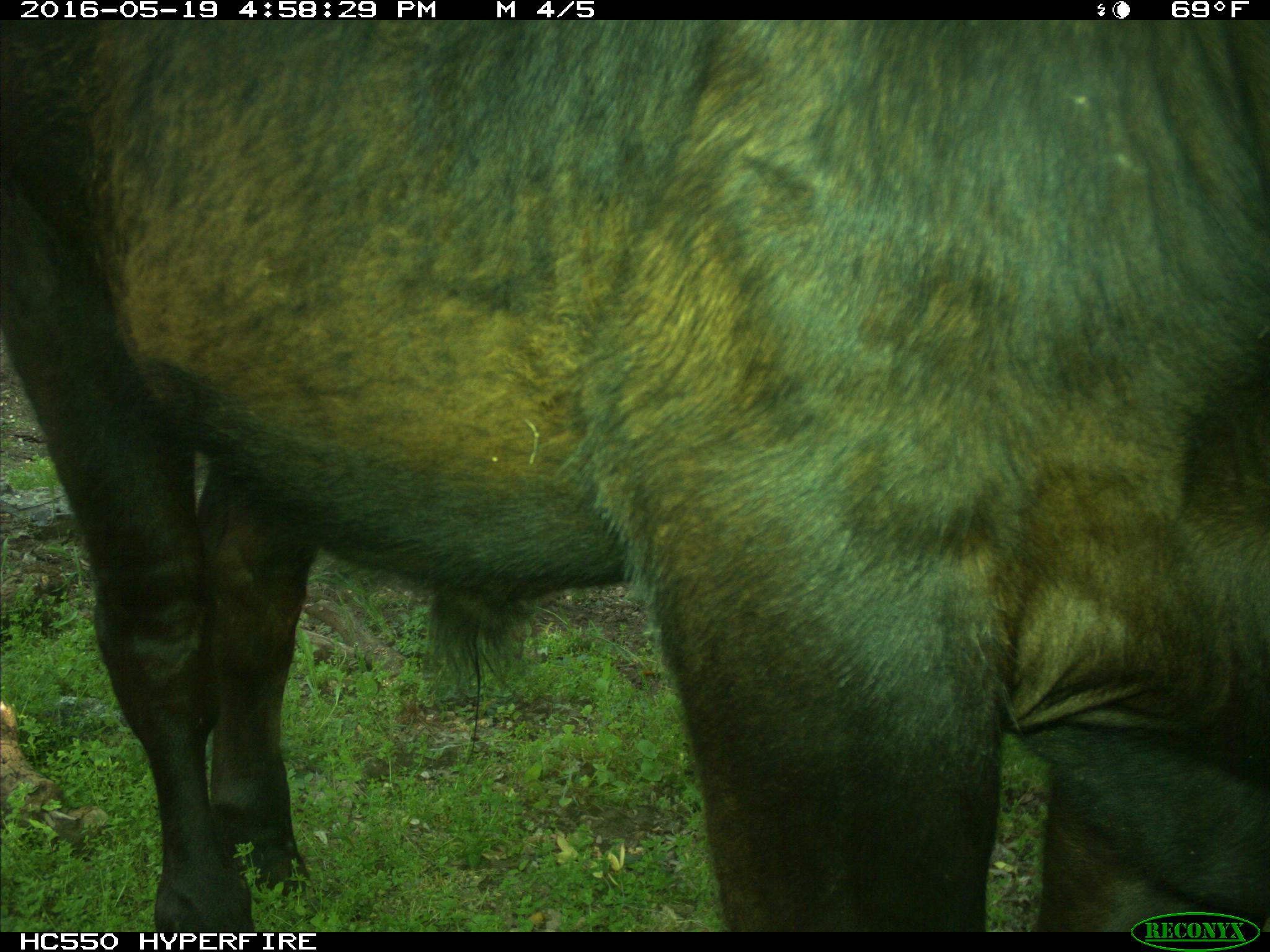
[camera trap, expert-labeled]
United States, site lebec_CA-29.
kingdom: Animalia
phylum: Chordata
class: Mammalia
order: Artiodactyla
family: Bovidae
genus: Bos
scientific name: Bos taurus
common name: domestic cow